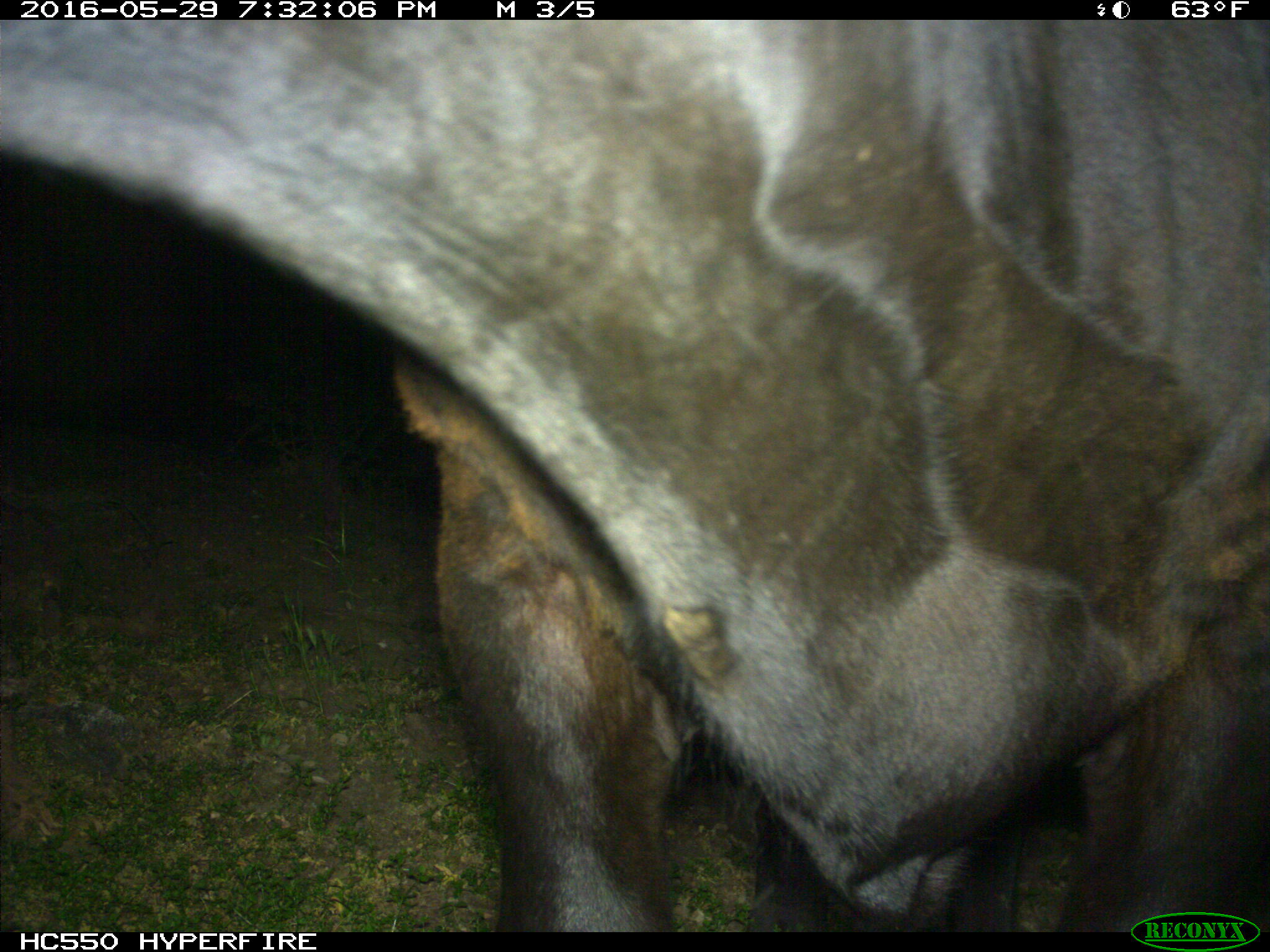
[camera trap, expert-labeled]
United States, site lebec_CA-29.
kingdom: Animalia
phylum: Chordata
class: Mammalia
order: Artiodactyla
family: Bovidae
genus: Bos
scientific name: Bos taurus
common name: domestic cow